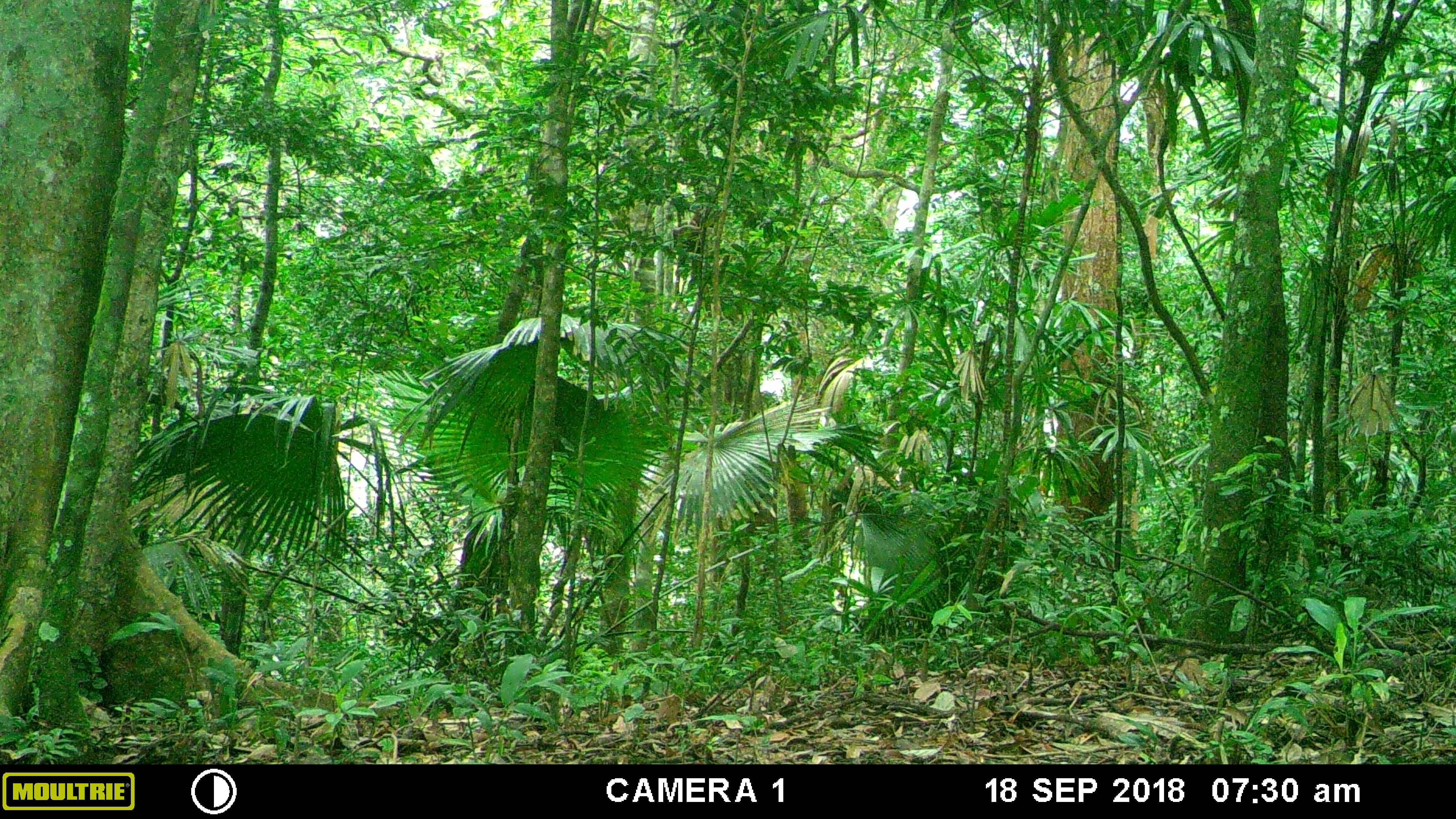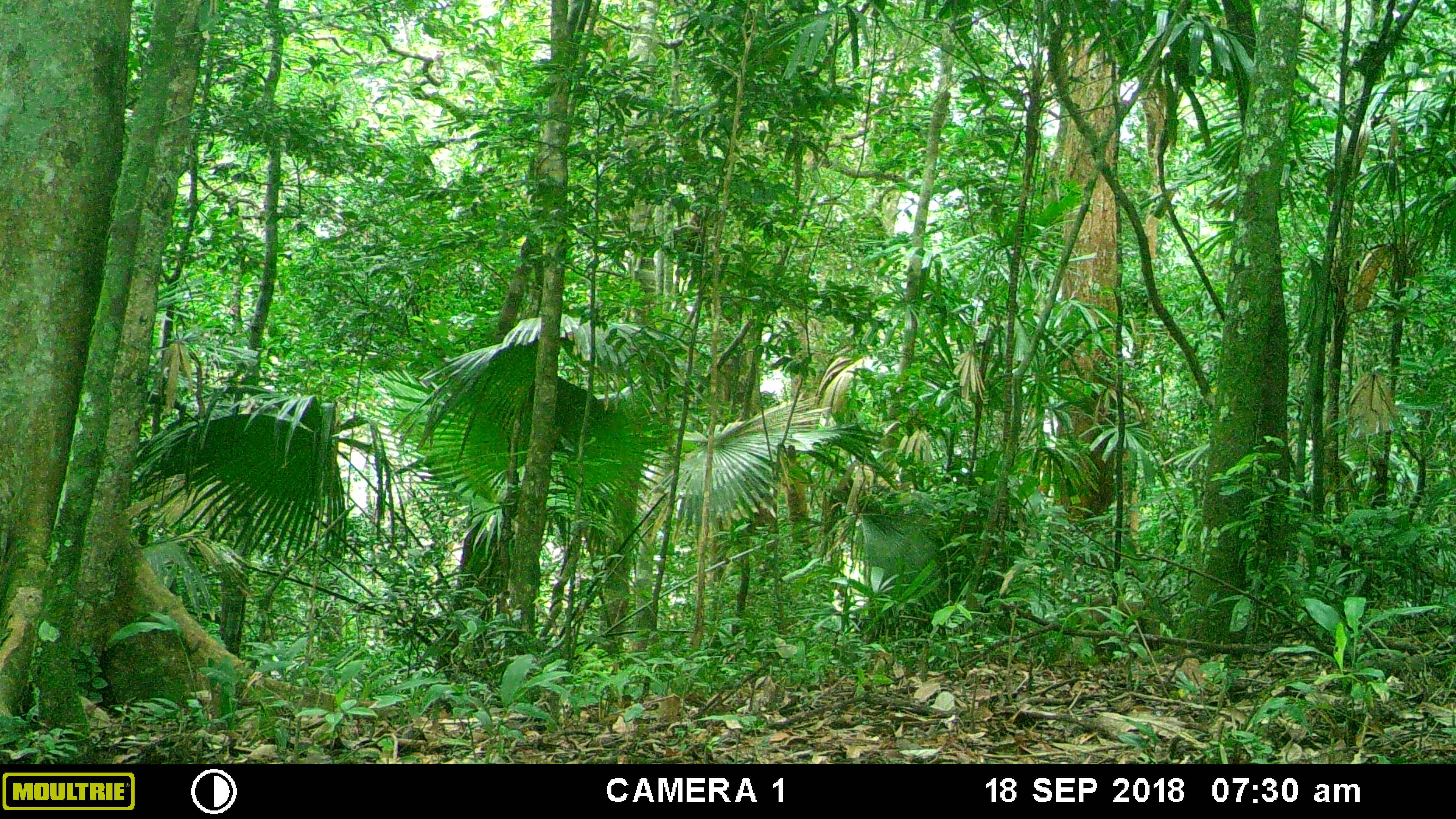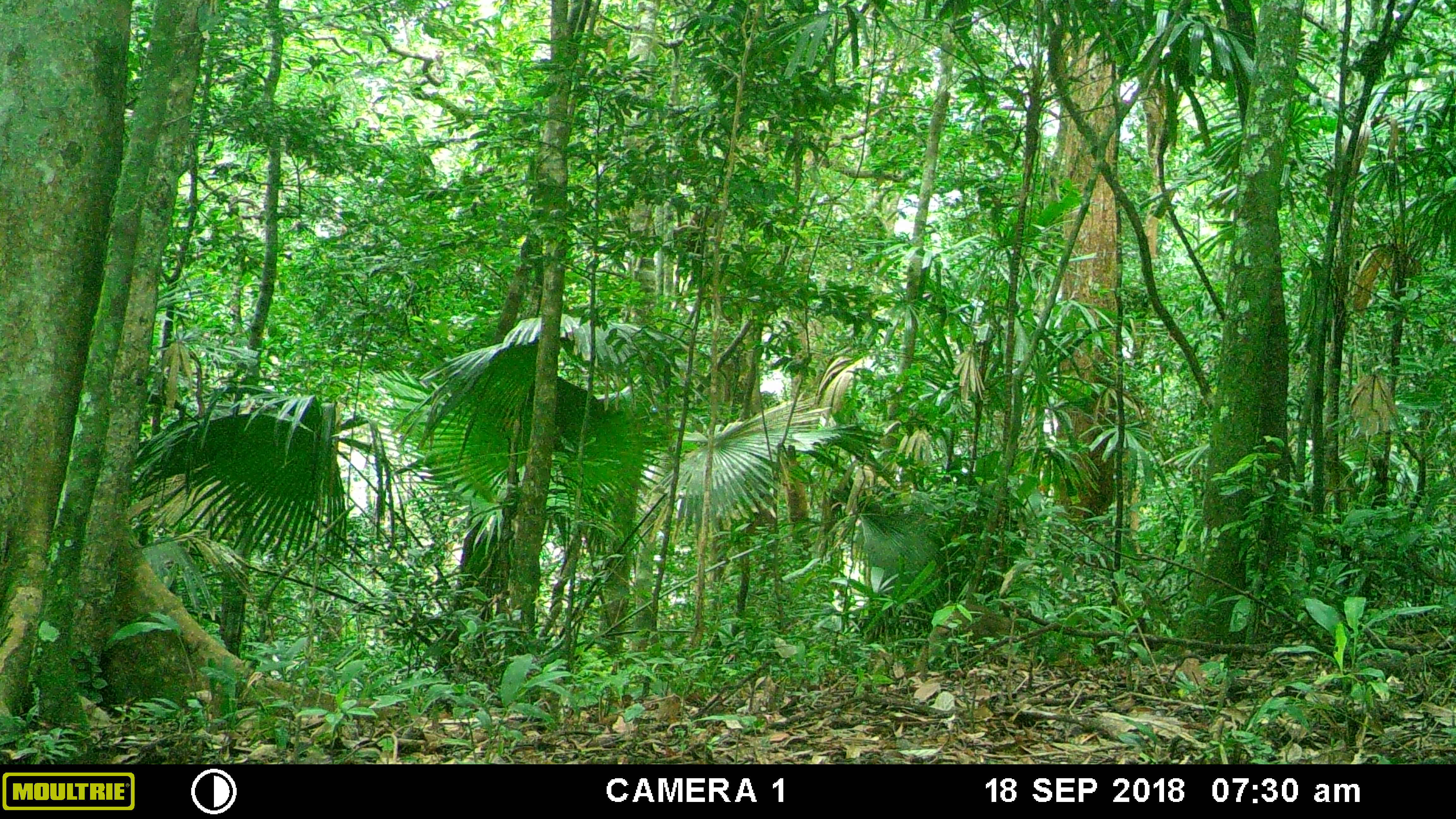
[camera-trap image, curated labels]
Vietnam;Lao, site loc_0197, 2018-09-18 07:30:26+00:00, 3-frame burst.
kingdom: Animalia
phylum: Chordata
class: Mammalia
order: Primates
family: Cercopithecidae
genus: Macaca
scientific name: Macaca nemestrina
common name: pig-tailed macaque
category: pig tailed macaque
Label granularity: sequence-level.